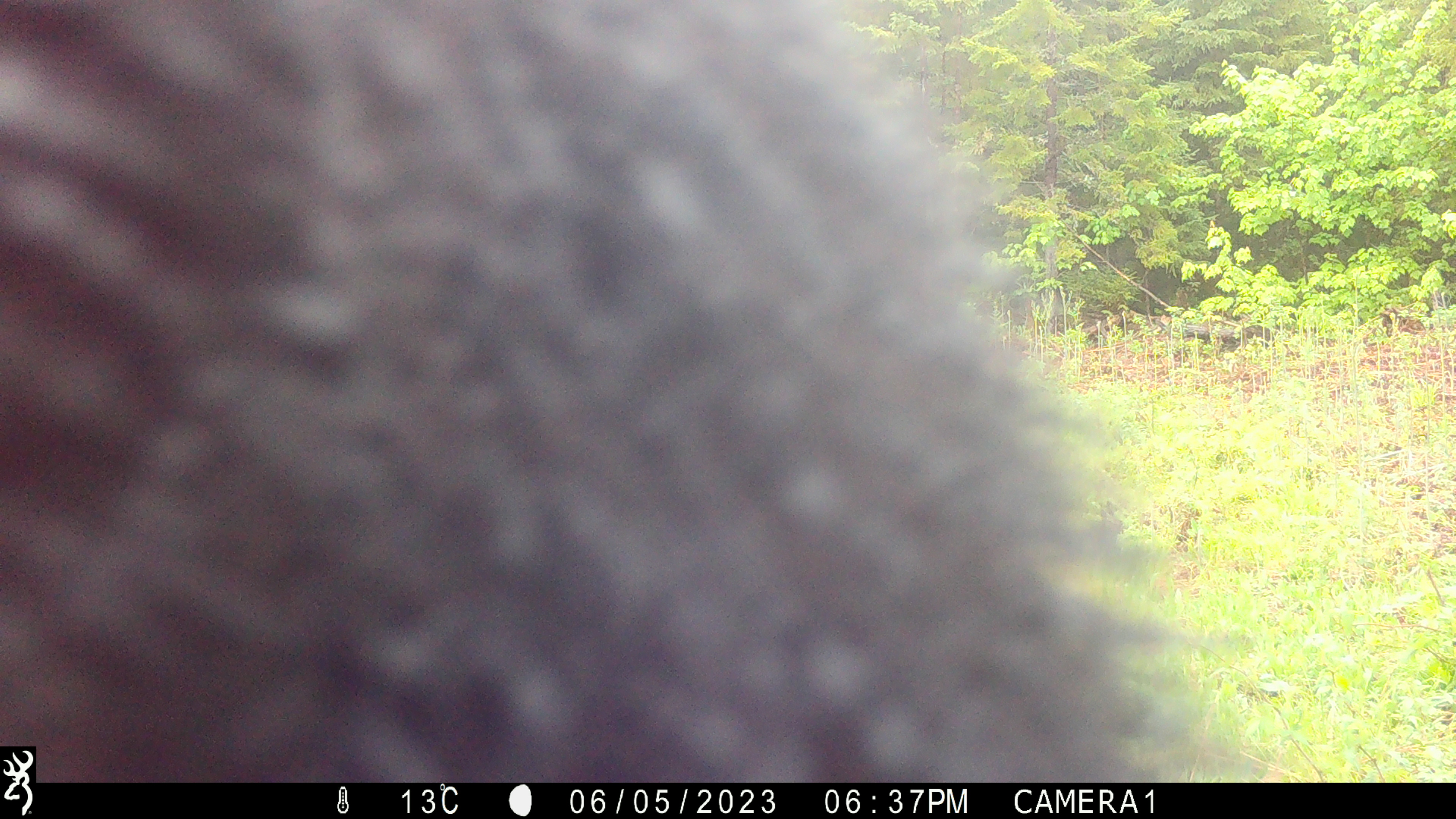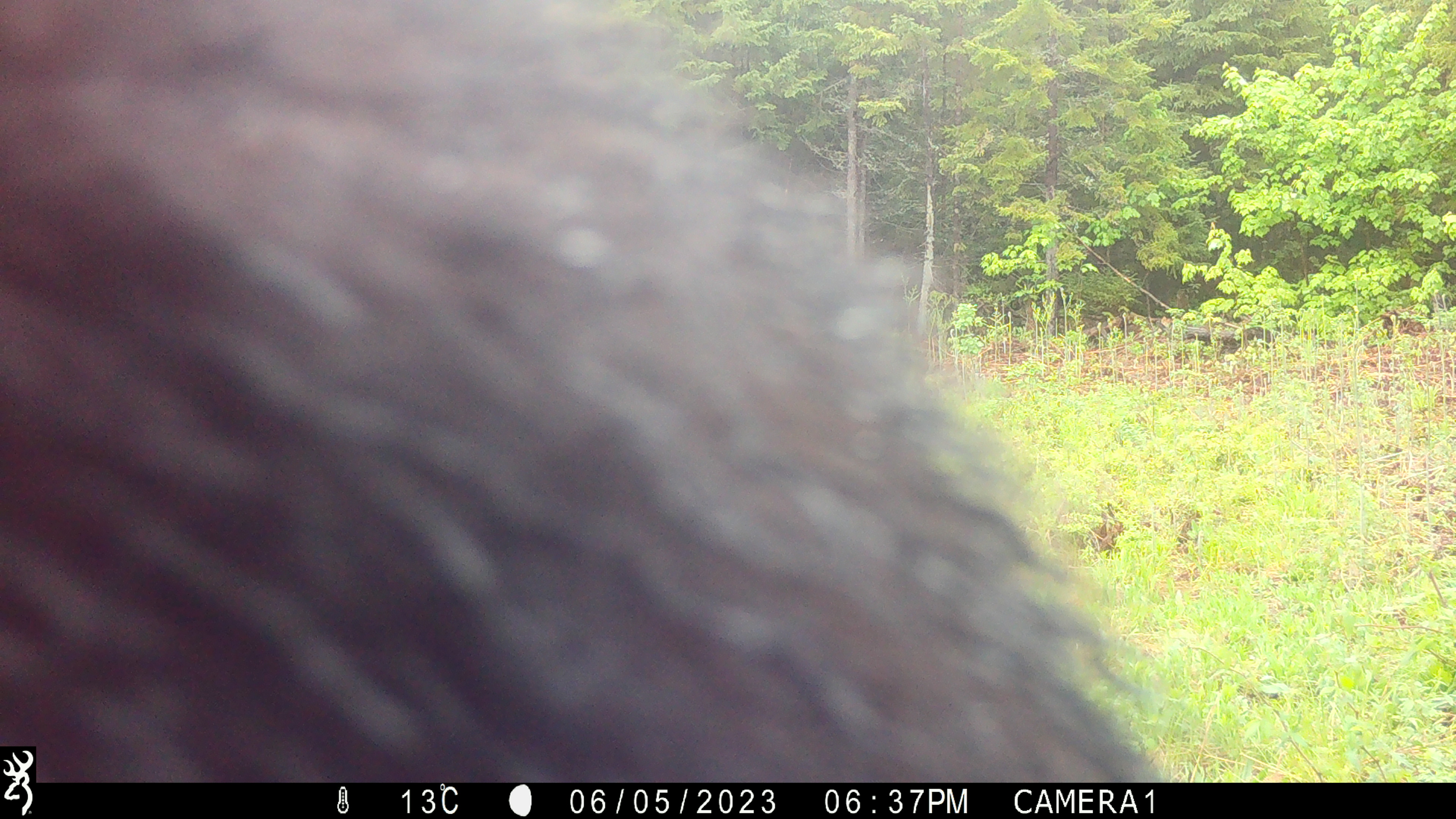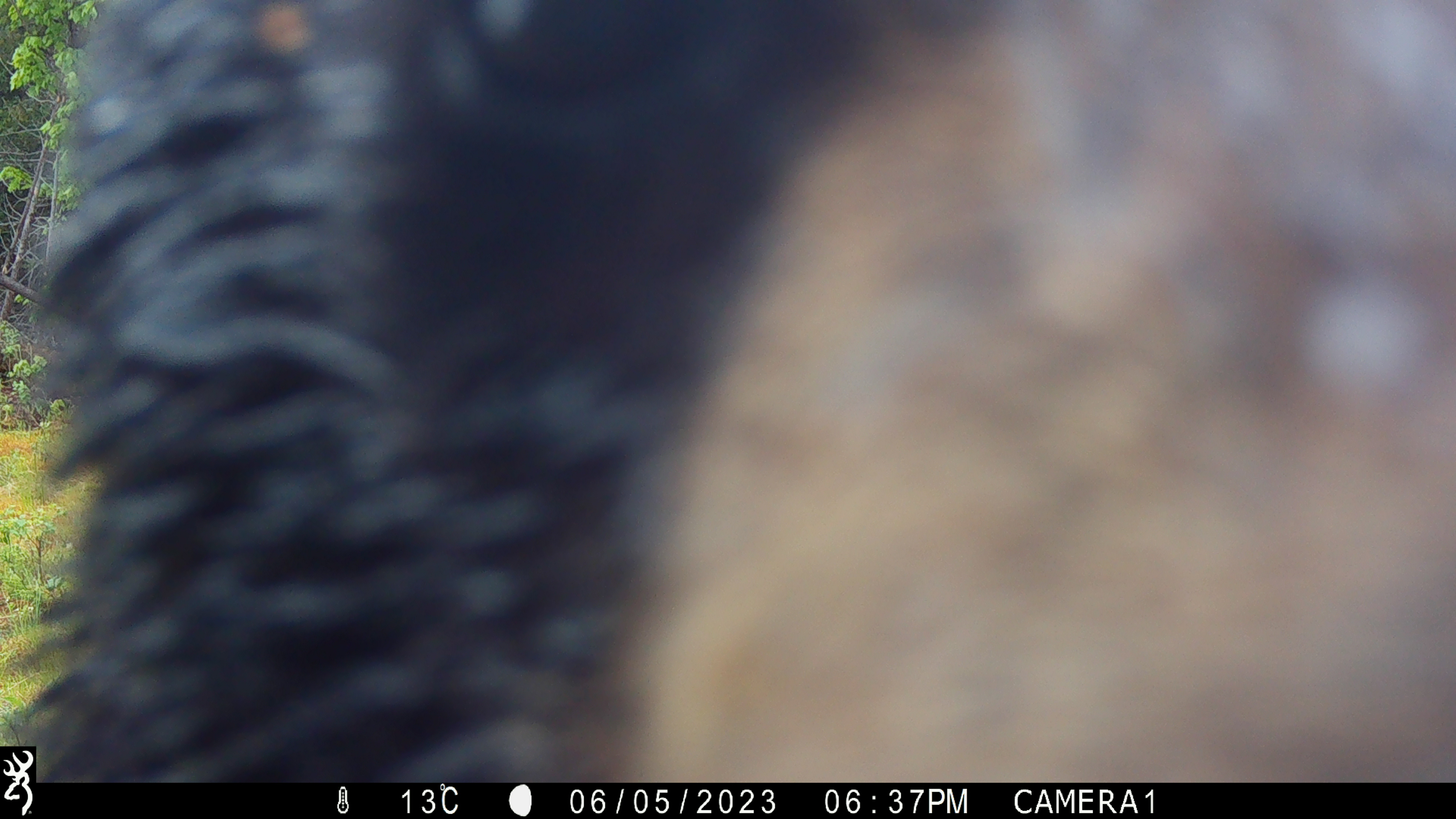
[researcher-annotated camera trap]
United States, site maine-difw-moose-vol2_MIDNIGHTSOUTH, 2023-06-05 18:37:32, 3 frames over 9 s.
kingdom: Animalia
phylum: Chordata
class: Mammalia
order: Carnivora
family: Ursidae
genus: Ursus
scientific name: Ursus americanus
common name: black bear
Black bear (Ursus americanus).